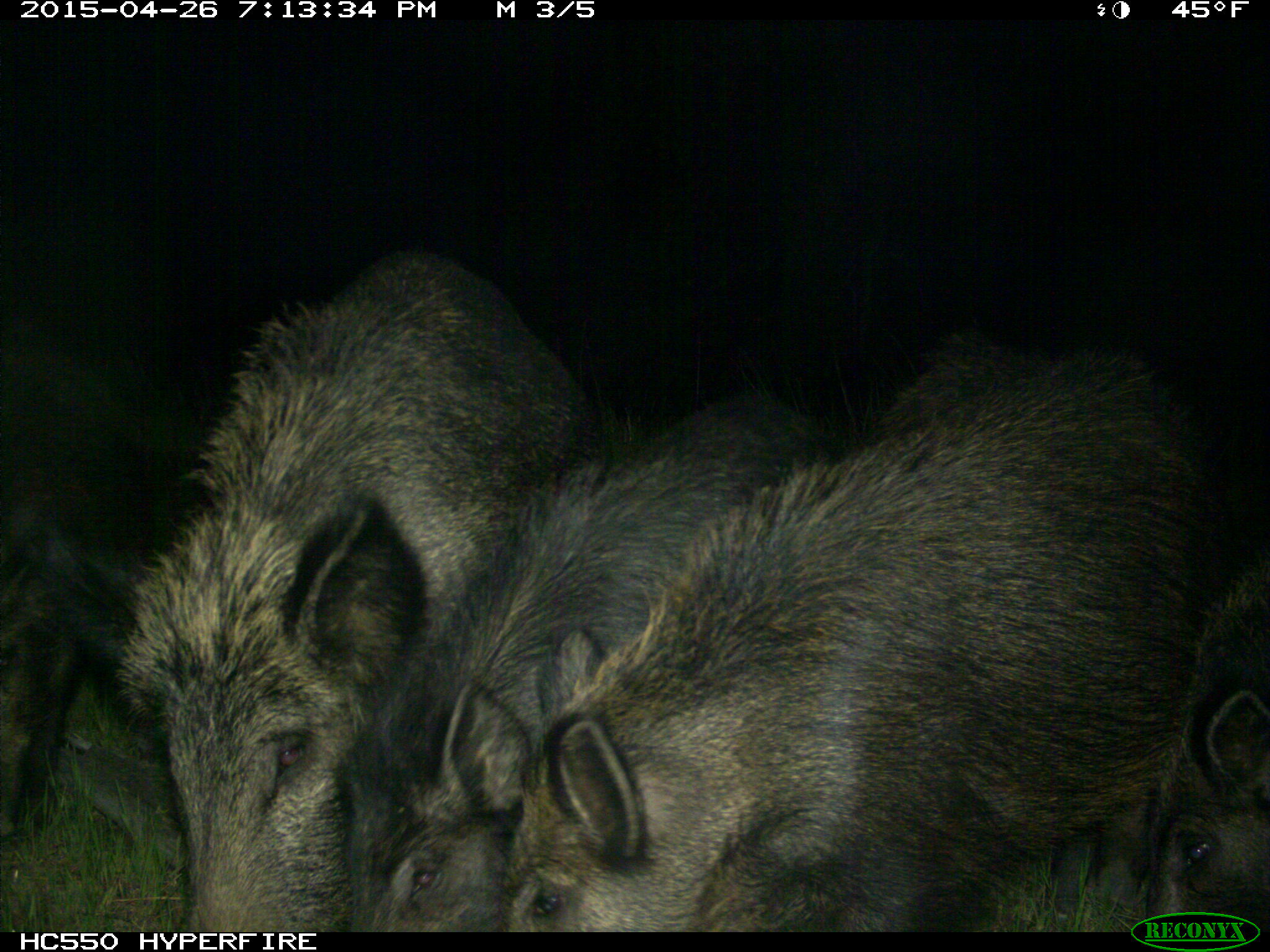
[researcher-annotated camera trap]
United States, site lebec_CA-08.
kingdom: Animalia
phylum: Chordata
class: Mammalia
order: Artiodactyla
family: Suidae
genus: Sus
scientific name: Sus scrofa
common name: wild boar